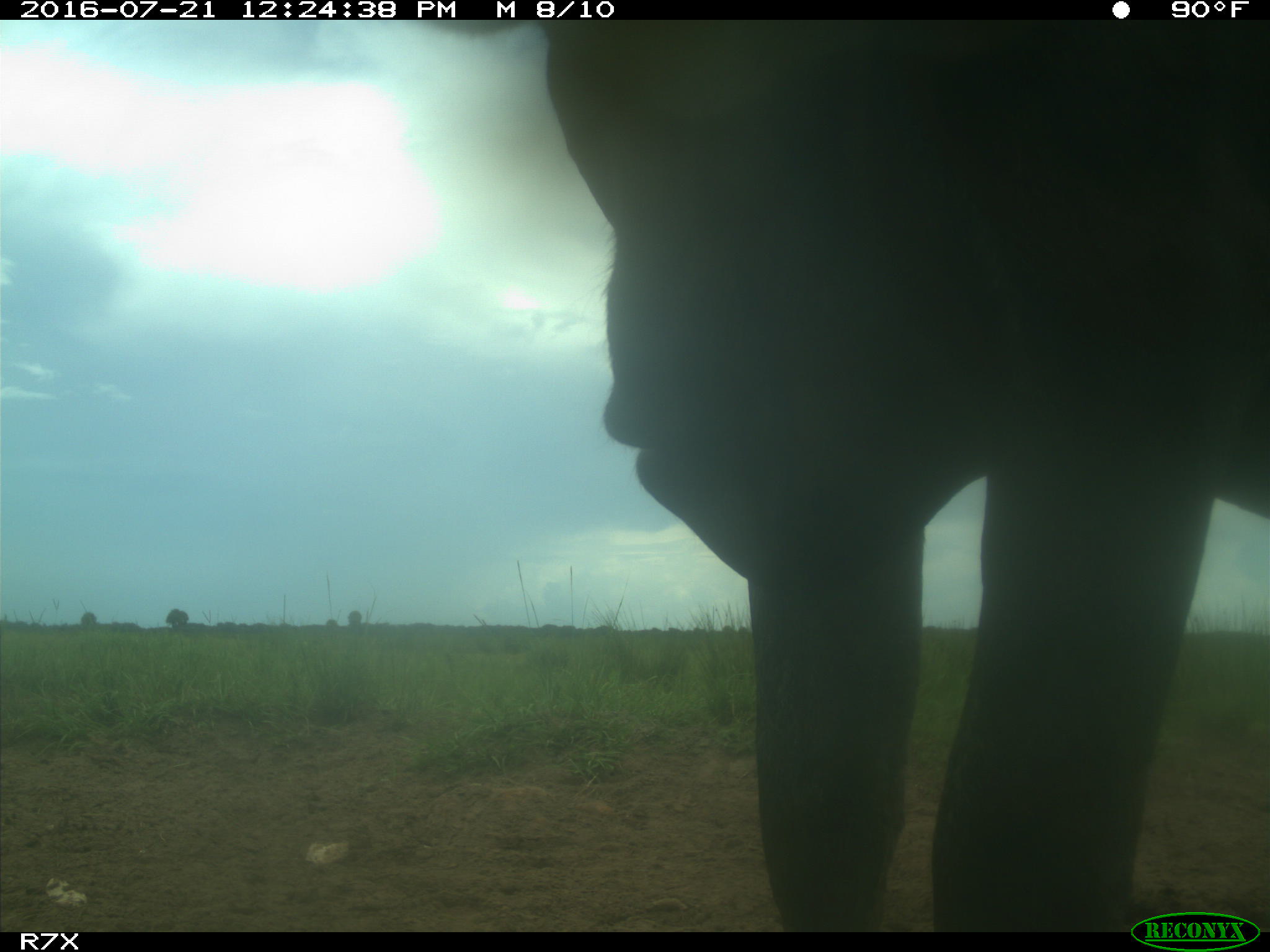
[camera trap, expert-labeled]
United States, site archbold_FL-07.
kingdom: Animalia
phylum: Chordata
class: Mammalia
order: Artiodactyla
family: Bovidae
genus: Bos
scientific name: Bos taurus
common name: domestic cow